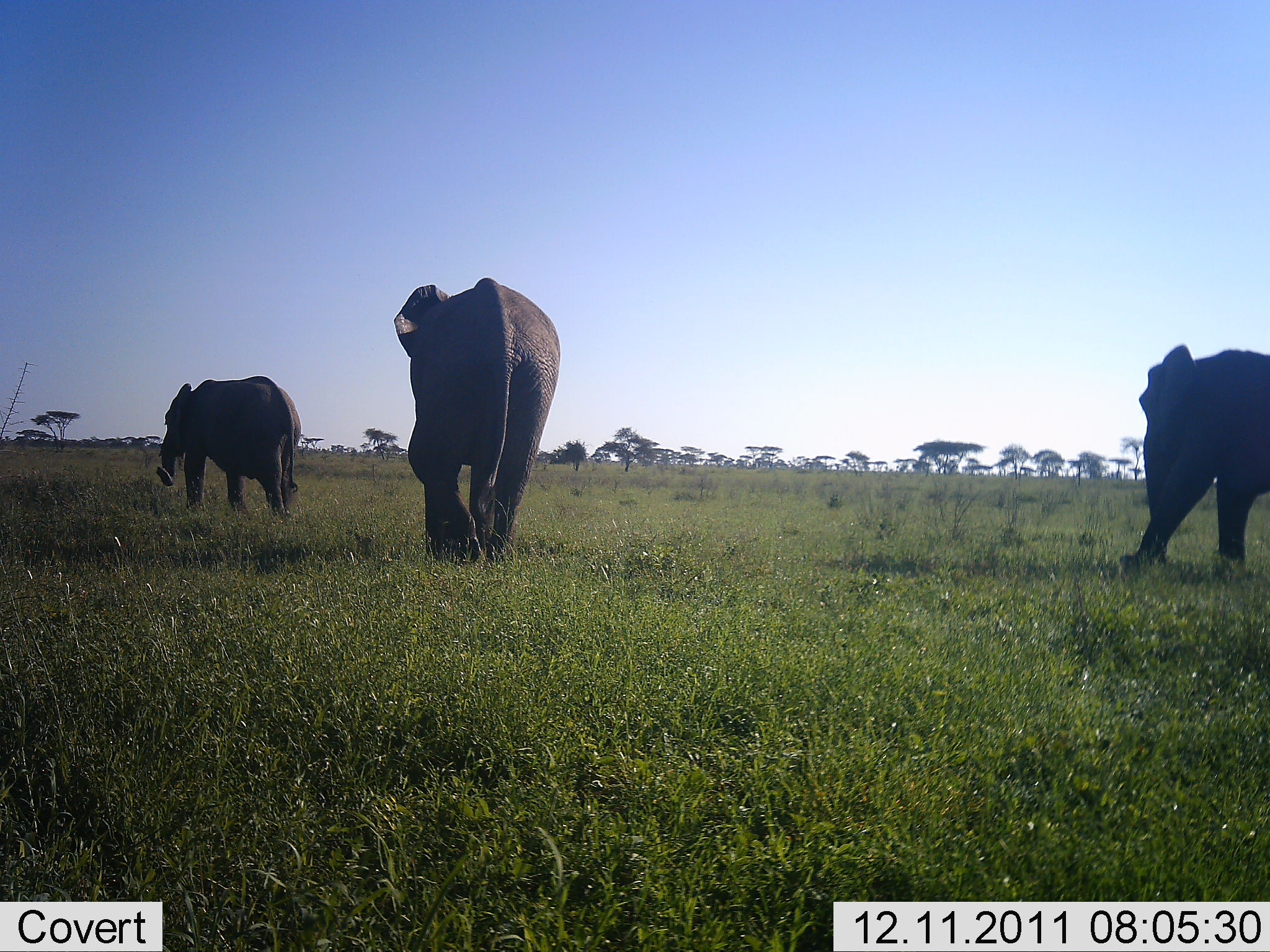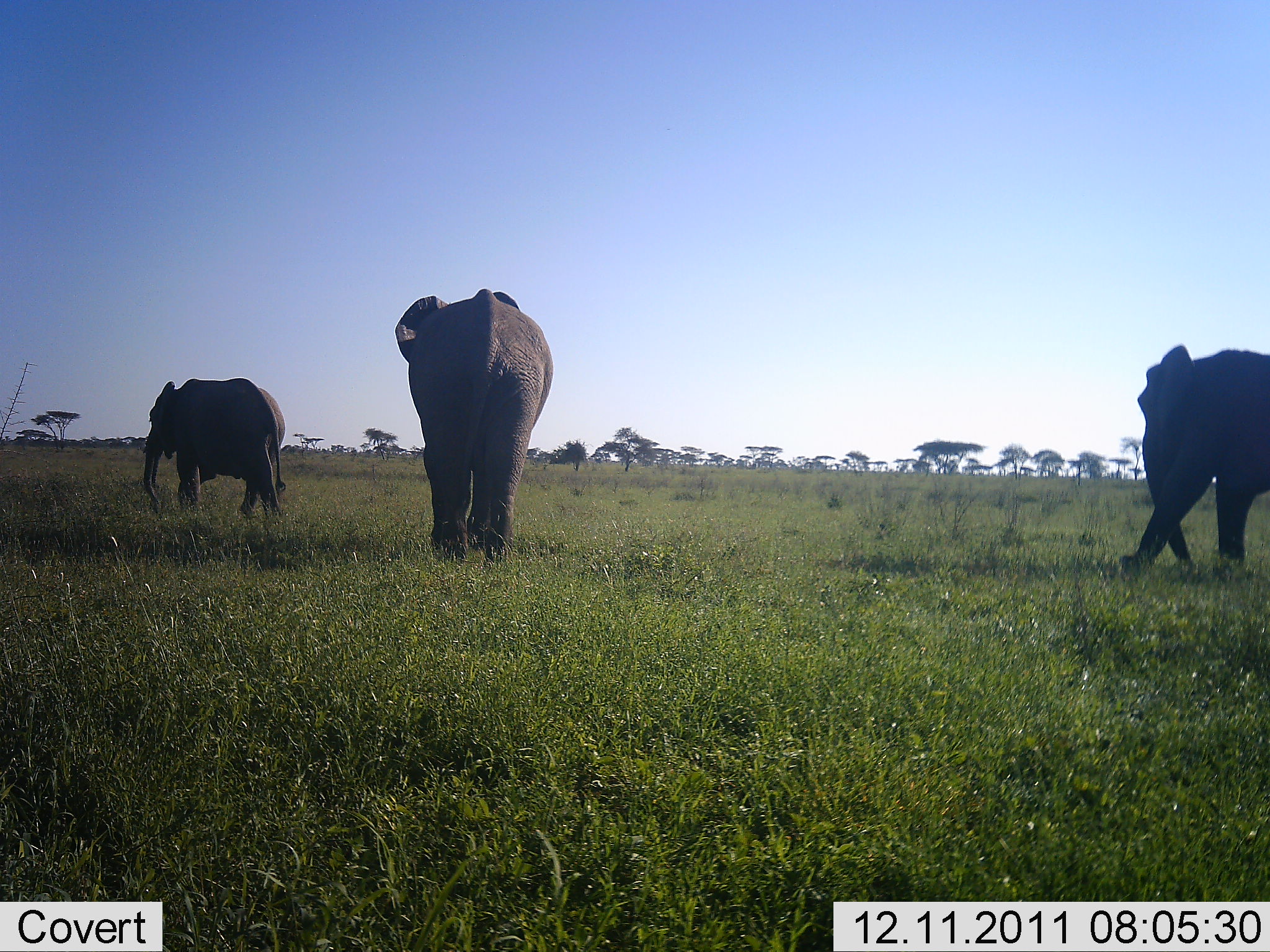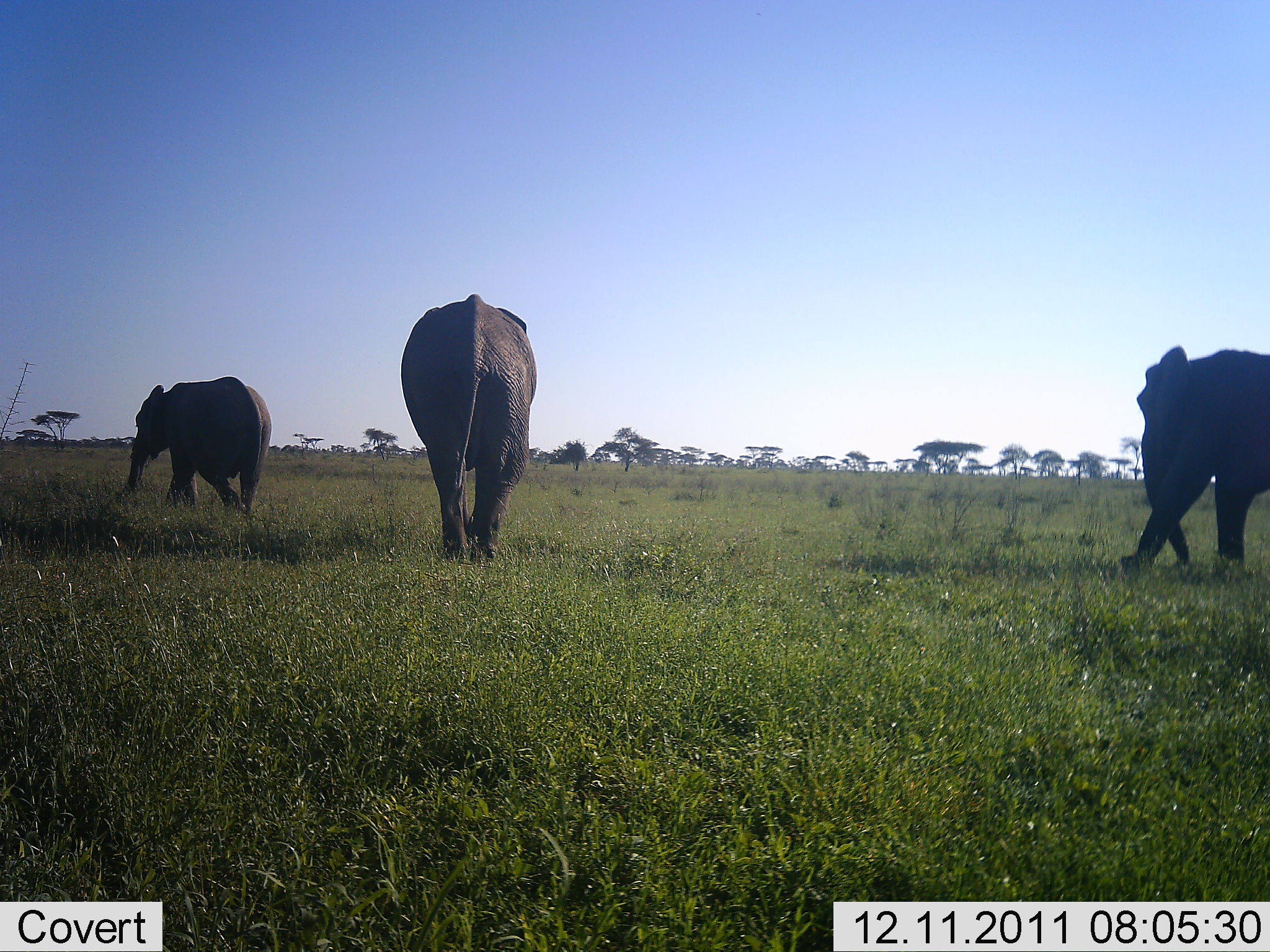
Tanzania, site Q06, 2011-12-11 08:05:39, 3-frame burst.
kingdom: Animalia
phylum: Chordata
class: Mammalia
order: Proboscidea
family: Elephantidae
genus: Loxodonta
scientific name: Loxodonta africana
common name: african bush elephant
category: elephant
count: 3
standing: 30%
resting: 0%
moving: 90%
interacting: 0%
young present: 0%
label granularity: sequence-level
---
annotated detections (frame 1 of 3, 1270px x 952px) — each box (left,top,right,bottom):
animal: (393,276,561,568); (1118,342,1270,577); (155,375,302,523)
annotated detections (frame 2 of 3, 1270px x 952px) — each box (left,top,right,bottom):
animal: (393,286,555,560); (1116,344,1270,583); (142,378,285,520)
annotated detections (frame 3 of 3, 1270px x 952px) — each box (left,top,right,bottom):
animal: (400,293,538,563); (1118,343,1269,584); (125,375,272,522)